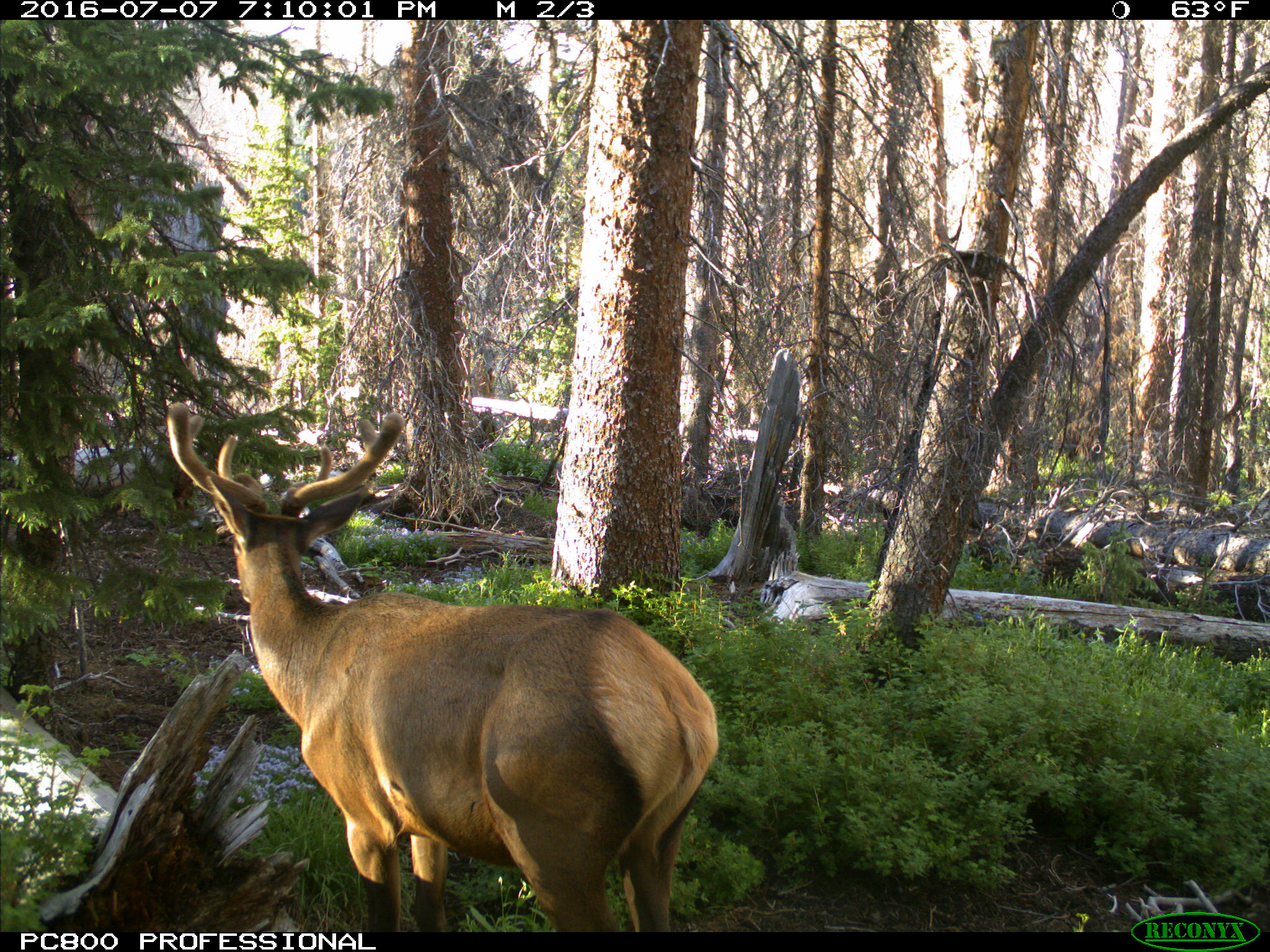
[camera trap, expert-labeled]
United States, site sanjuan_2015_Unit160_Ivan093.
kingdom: Animalia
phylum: Chordata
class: Mammalia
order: Artiodactyla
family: Cervidae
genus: Cervus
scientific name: Cervus elaphus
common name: red deer